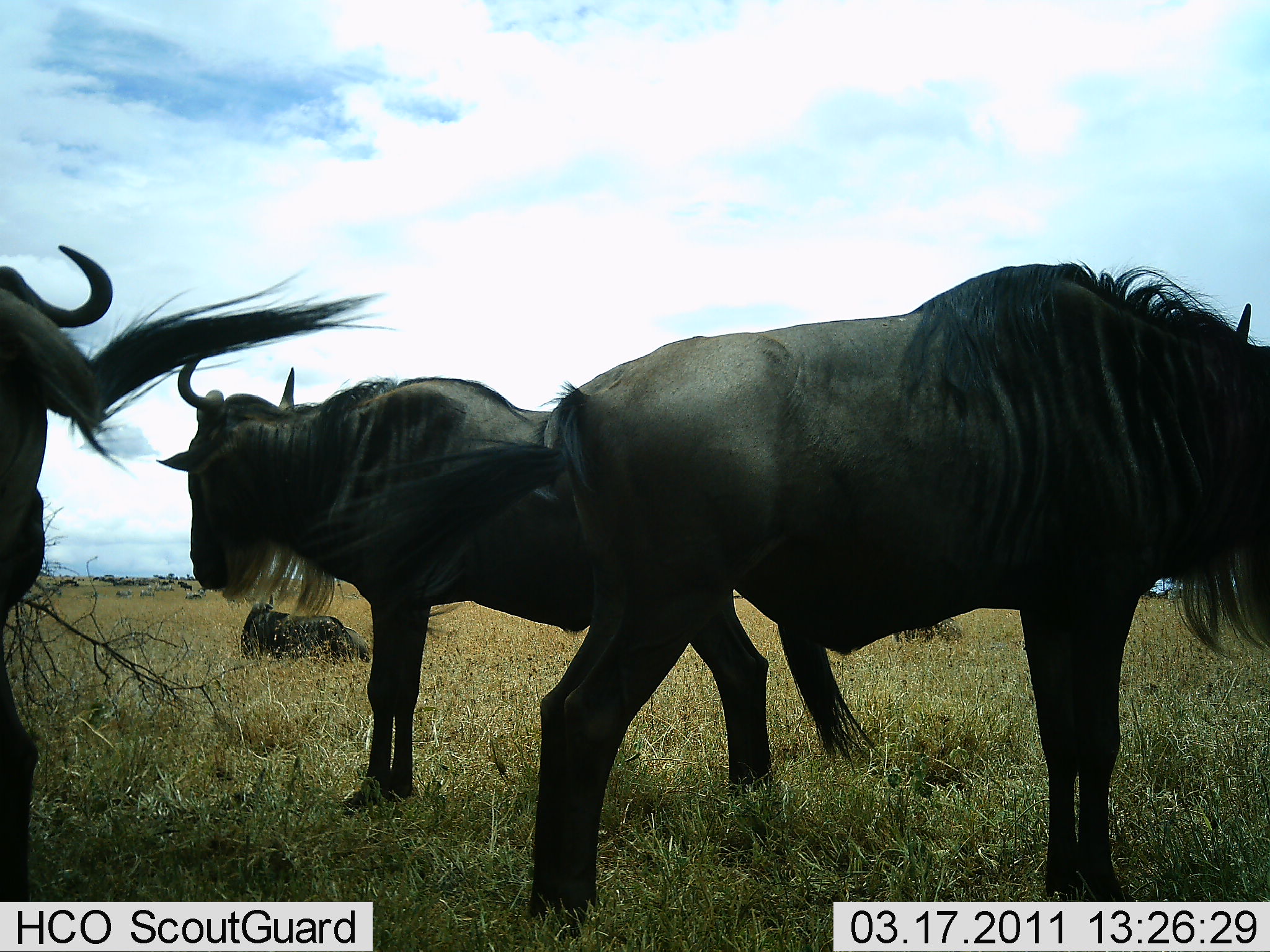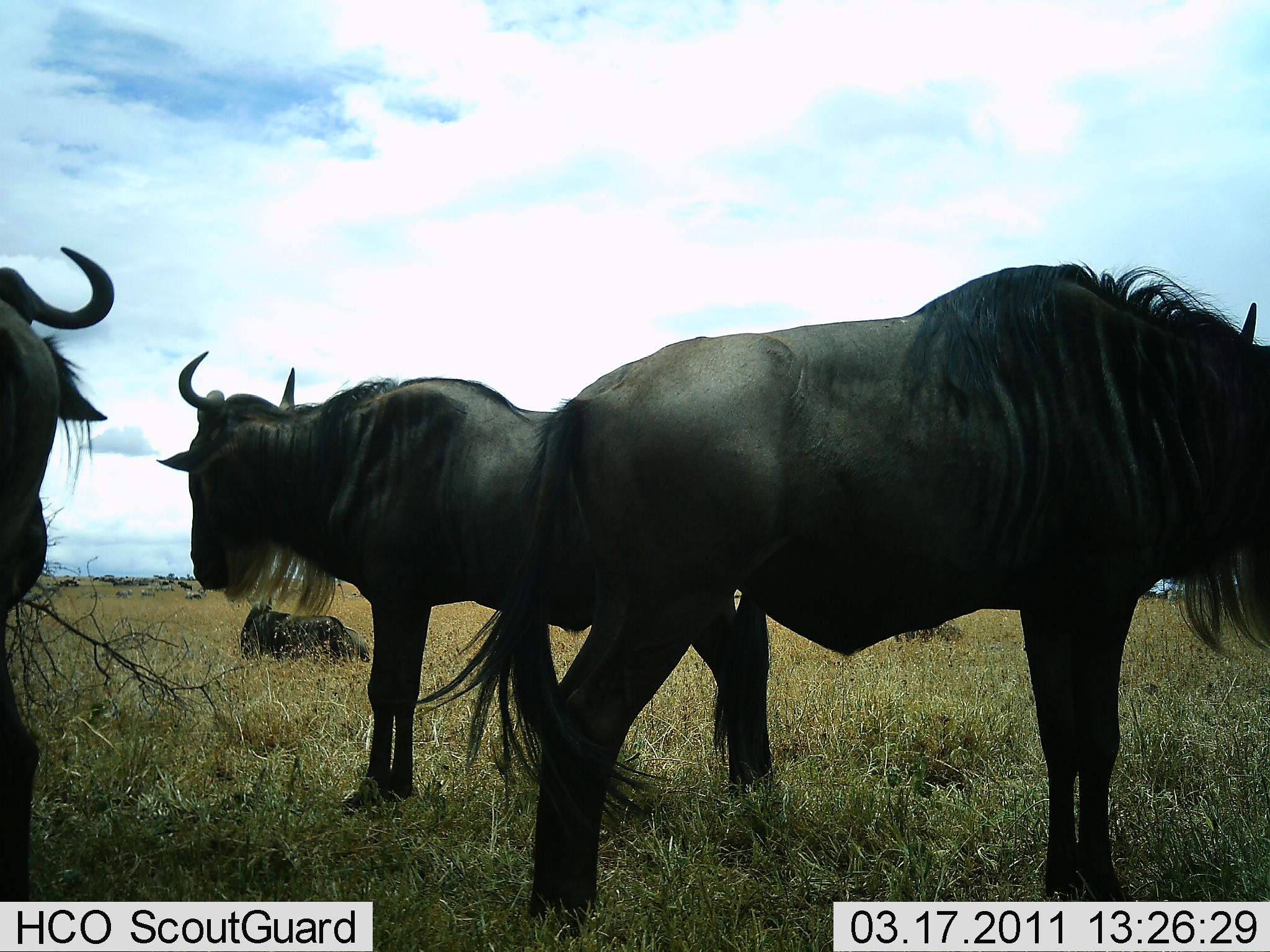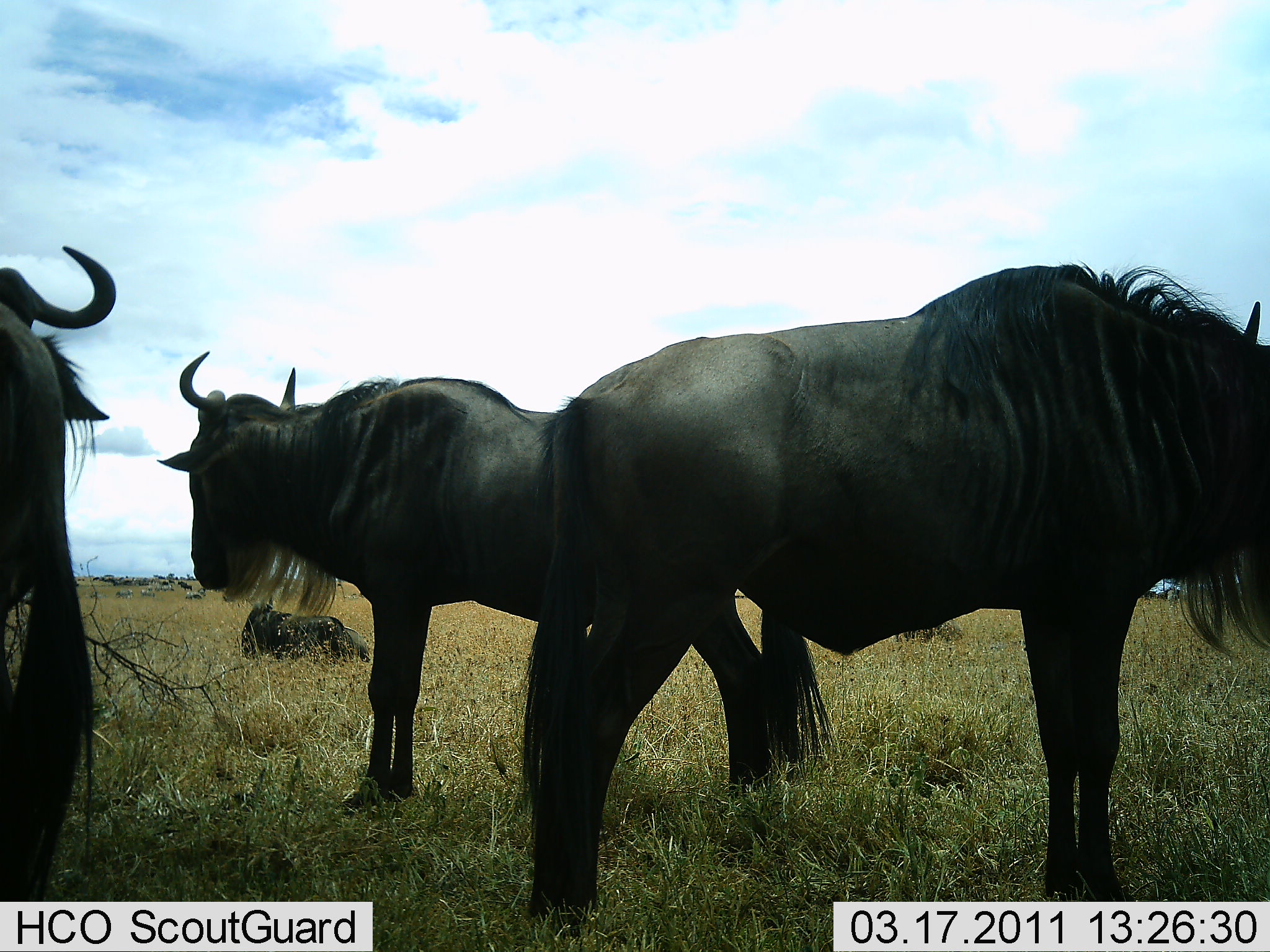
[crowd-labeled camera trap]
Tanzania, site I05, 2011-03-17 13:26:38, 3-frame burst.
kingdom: Animalia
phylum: Chordata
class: Mammalia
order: Artiodactyla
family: Bovidae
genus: Connochaetes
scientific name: Connochaetes taurinus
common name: blue wildebeest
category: wildebeest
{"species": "wildebeest (blue wildebeest) (Connochaetes taurinus)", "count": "4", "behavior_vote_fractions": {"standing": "100%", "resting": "79%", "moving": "7%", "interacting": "7%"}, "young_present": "0%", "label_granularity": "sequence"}